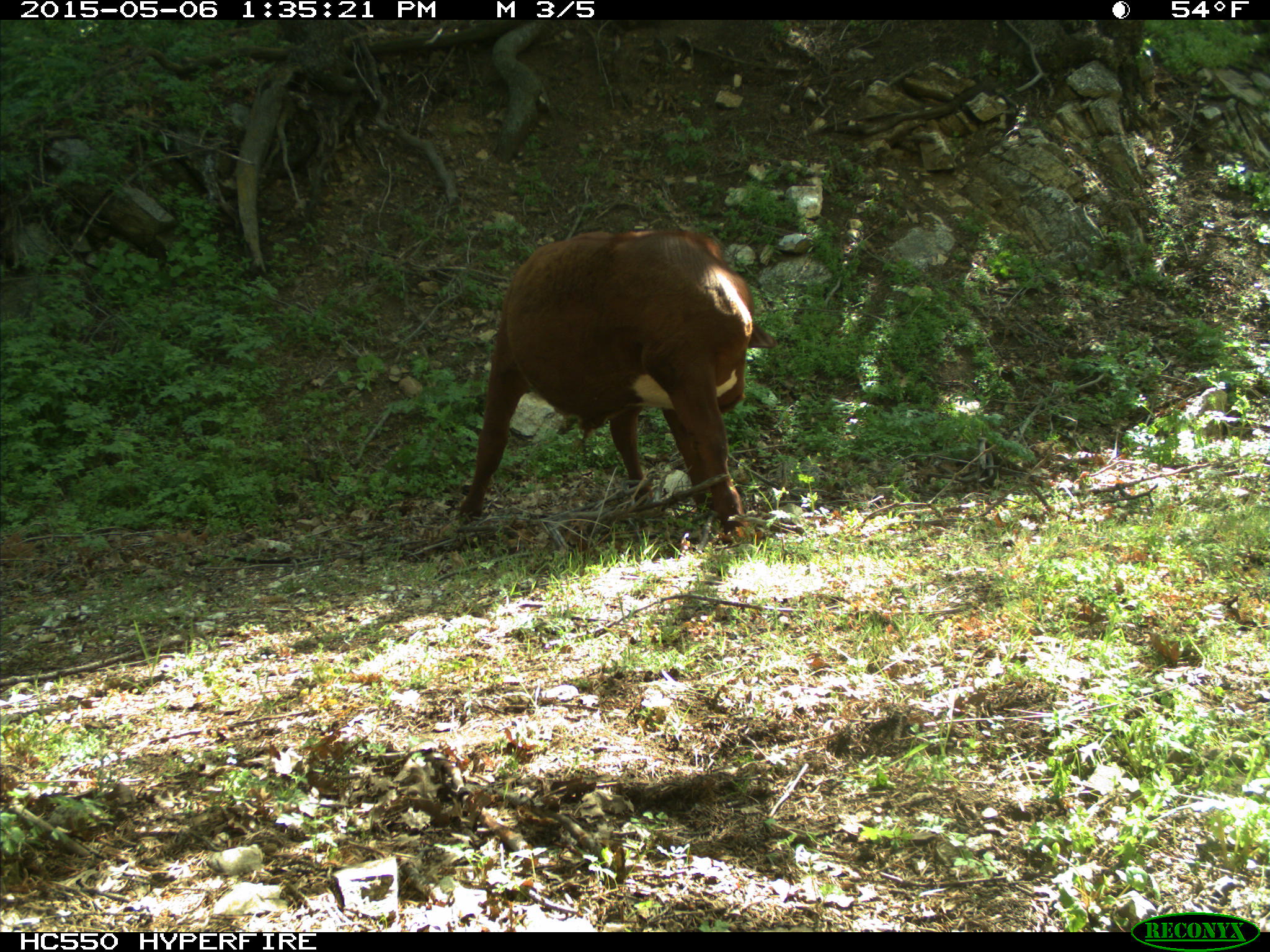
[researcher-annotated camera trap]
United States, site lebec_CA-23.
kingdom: Animalia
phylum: Chordata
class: Mammalia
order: Artiodactyla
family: Bovidae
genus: Bos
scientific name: Bos taurus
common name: domestic cow